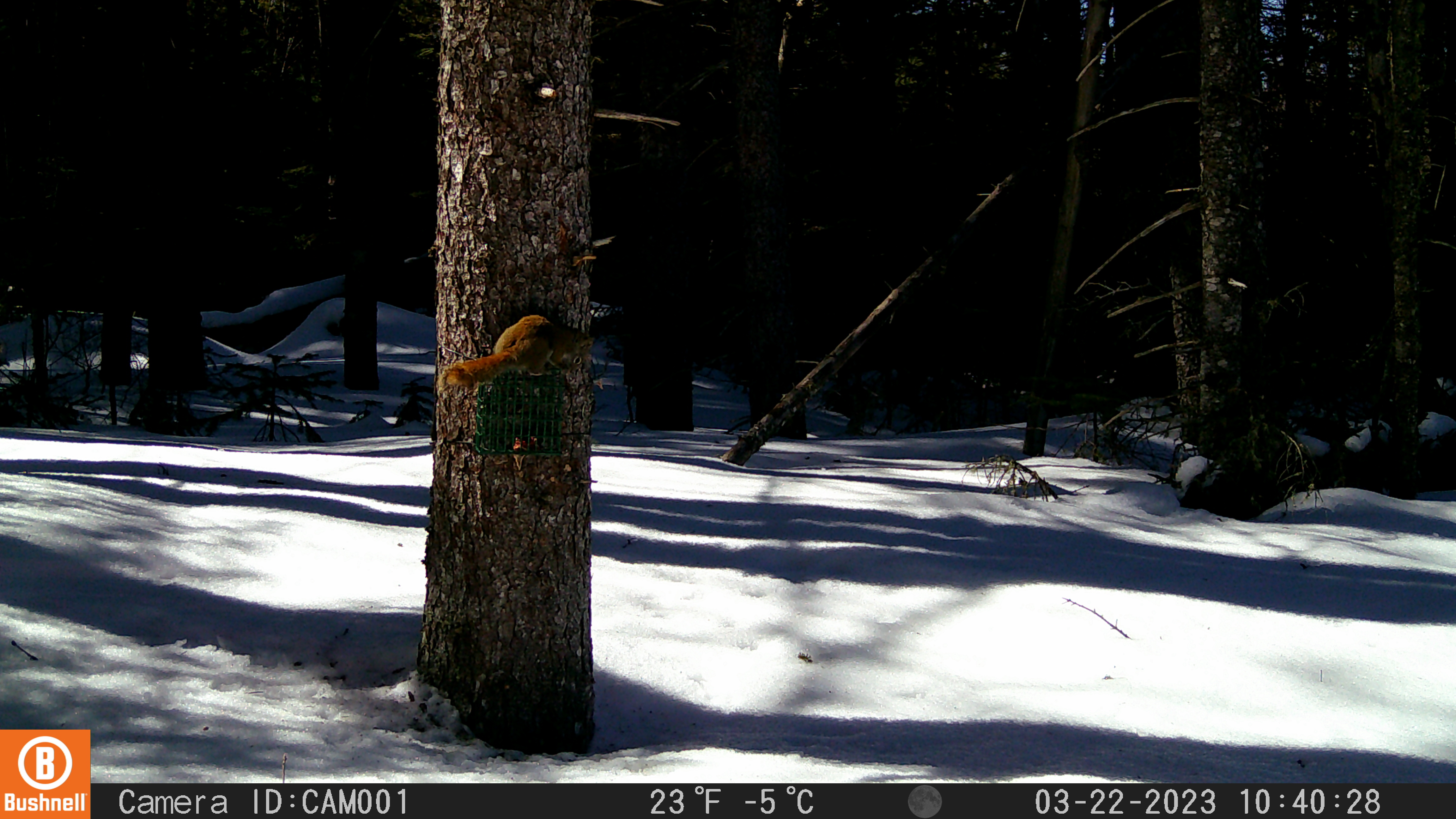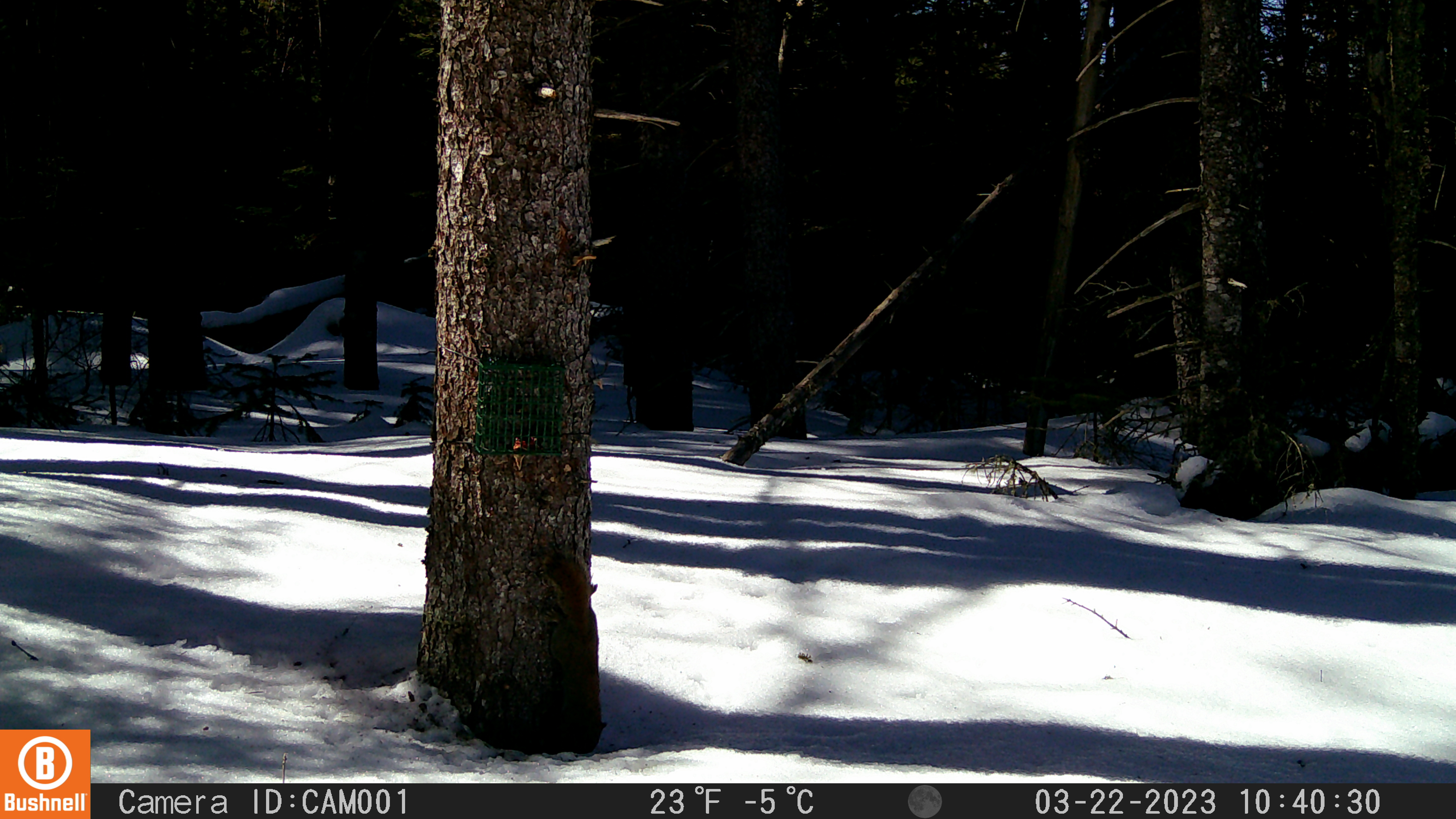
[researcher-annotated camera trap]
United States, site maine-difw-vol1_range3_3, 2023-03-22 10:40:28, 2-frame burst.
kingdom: Animalia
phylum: Chordata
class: Mammalia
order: Rodentia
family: Sciuridae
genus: Tamiasciurus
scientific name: Tamiasciurus hudsonicus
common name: red squirrel